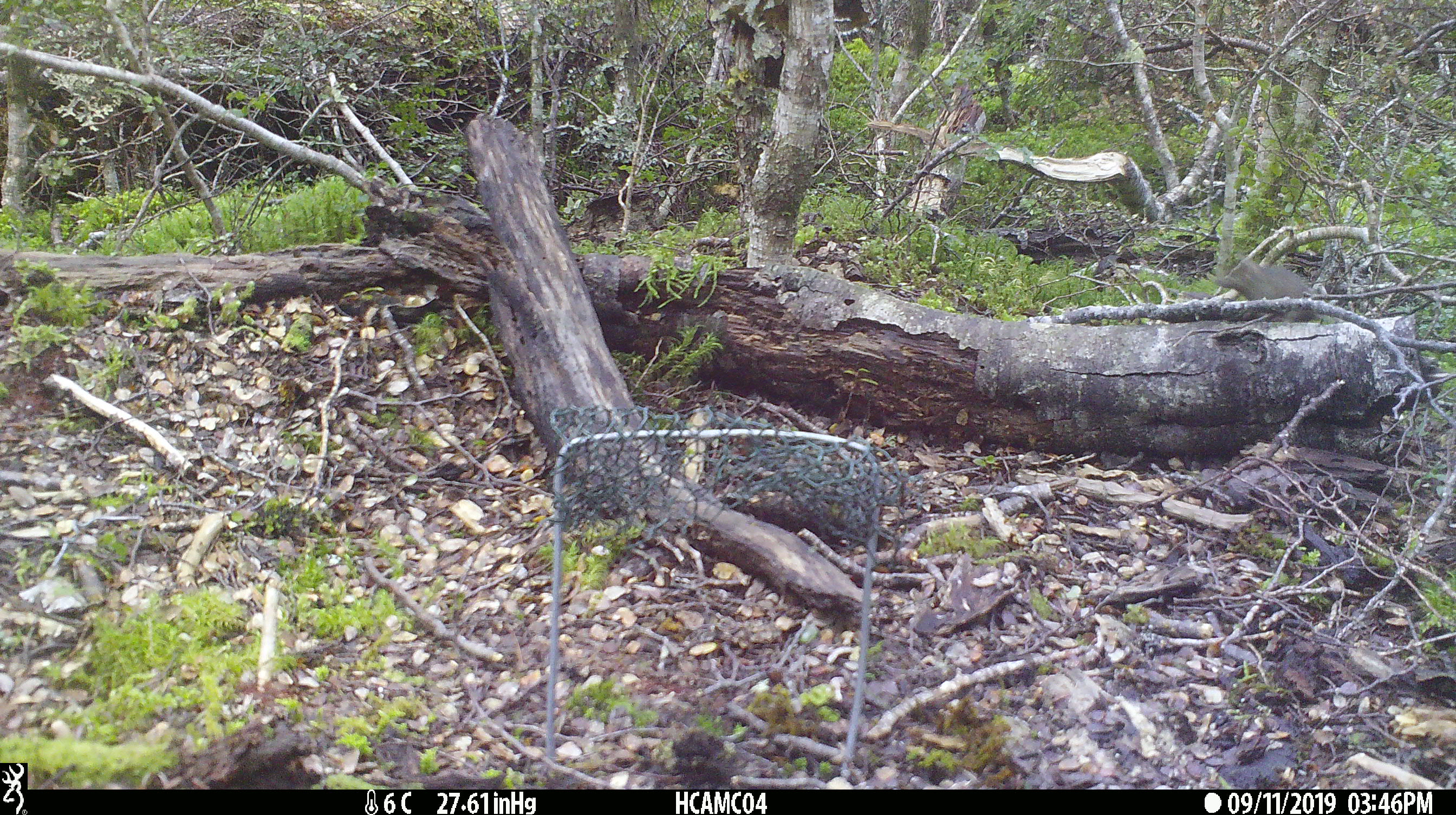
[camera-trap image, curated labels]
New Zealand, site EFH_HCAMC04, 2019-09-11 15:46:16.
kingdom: Animalia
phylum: Chordata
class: Mammalia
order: Rodentia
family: Muridae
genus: Mus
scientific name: Mus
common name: mouse